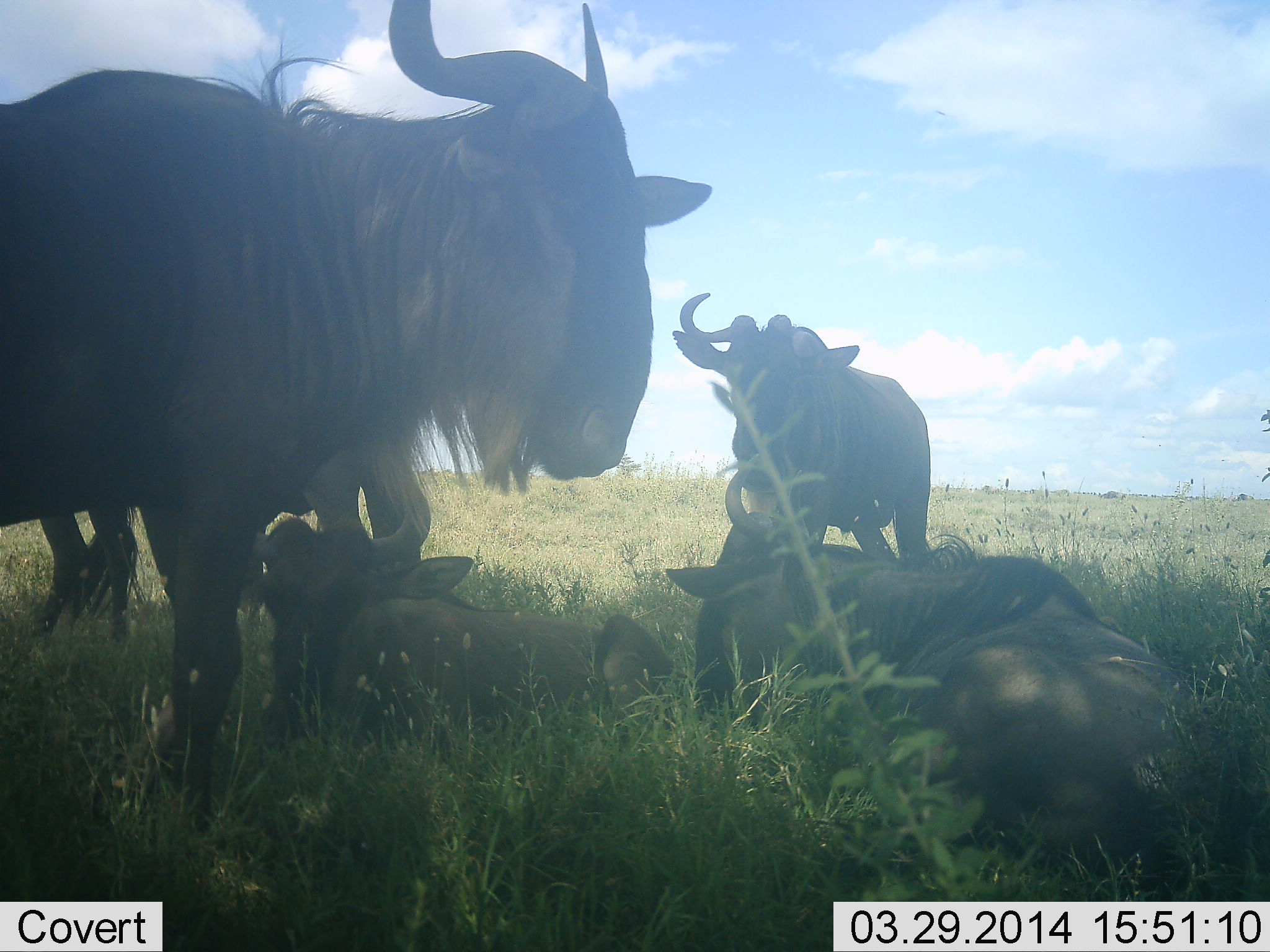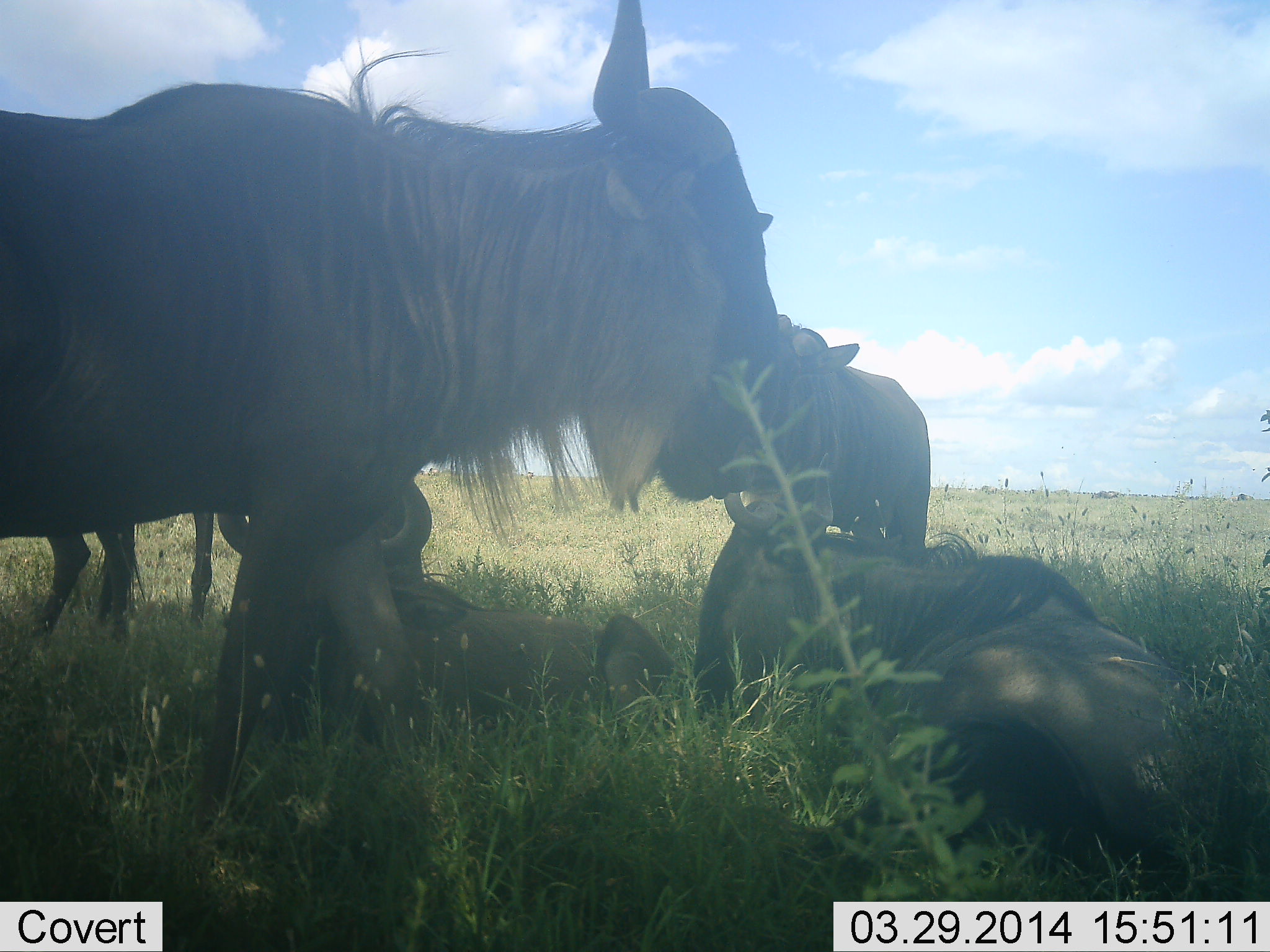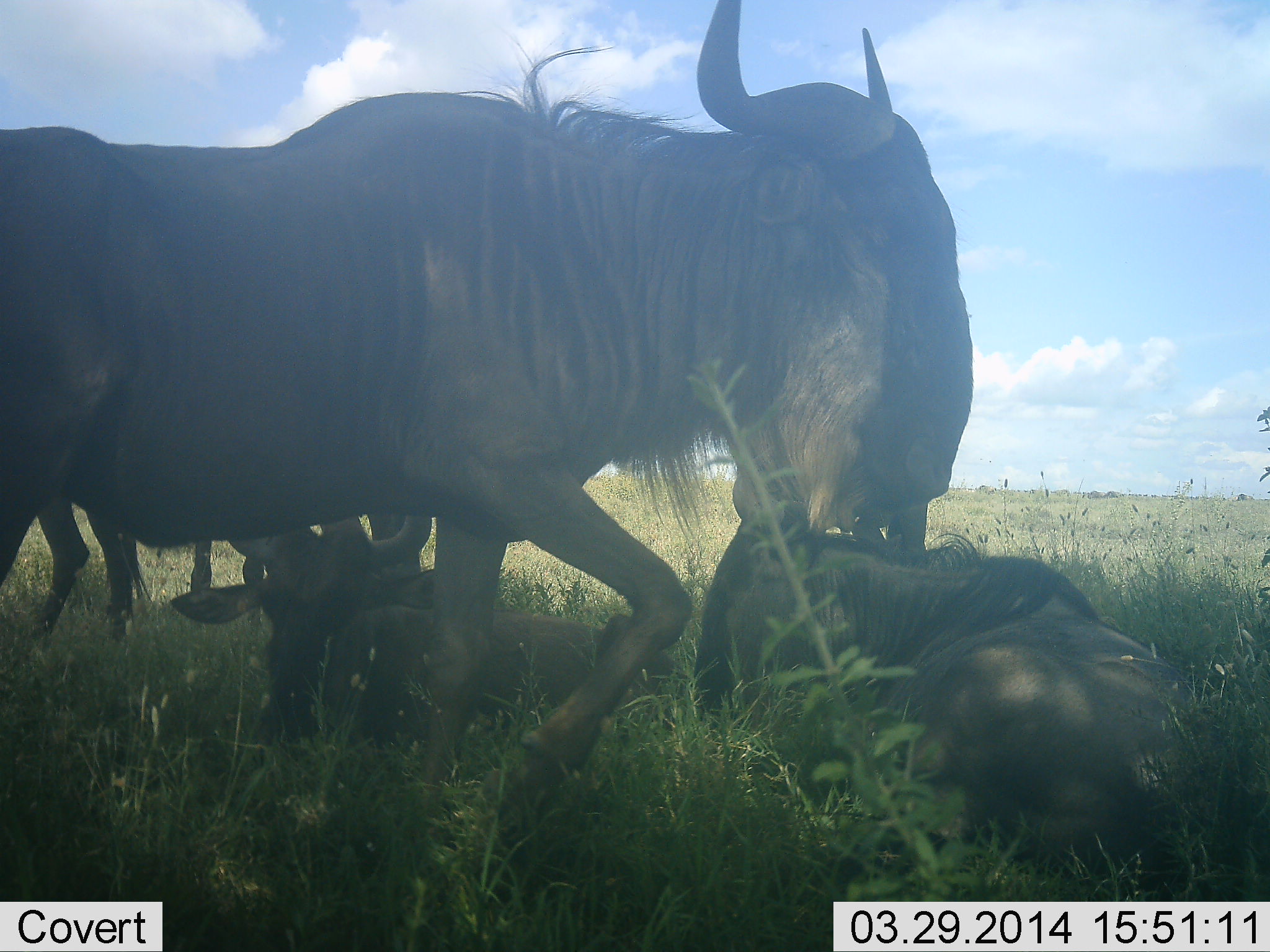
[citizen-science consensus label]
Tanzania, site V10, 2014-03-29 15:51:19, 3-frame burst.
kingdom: Animalia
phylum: Chordata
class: Mammalia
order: Artiodactyla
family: Bovidae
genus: Connochaetes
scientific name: Connochaetes taurinus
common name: blue wildebeest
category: wildebeest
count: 5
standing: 60%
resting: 90%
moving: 70%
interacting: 10%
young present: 0%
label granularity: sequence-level